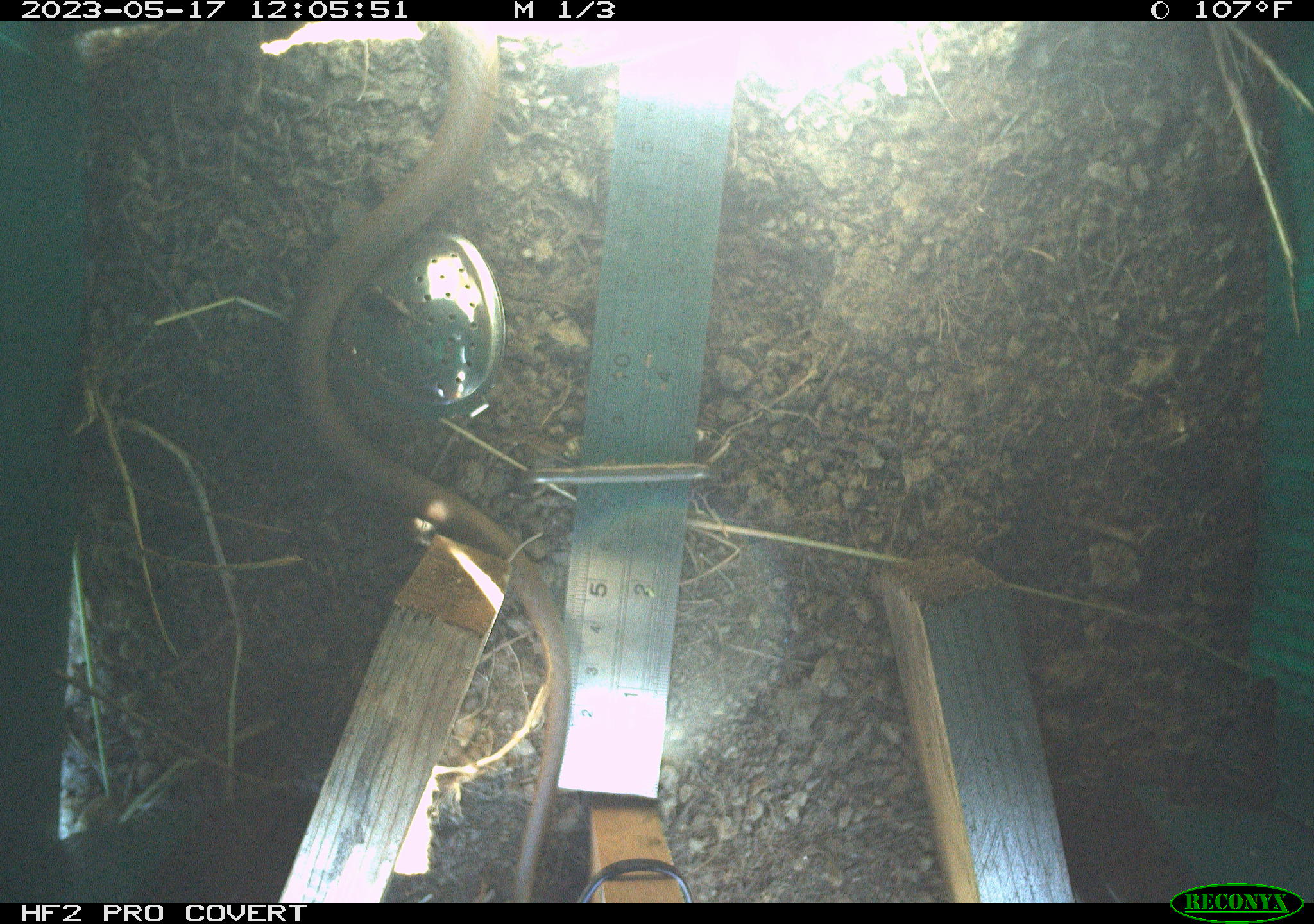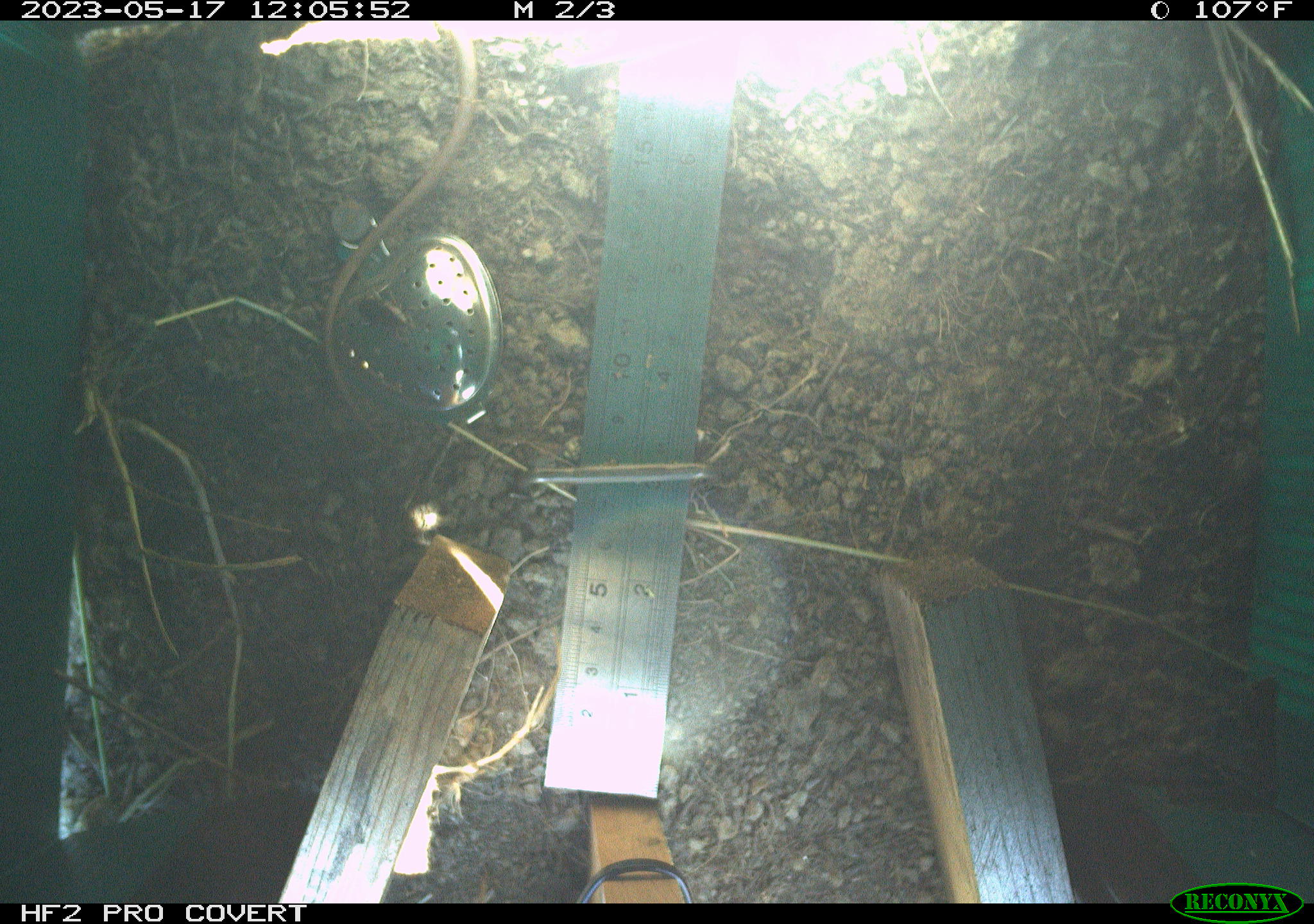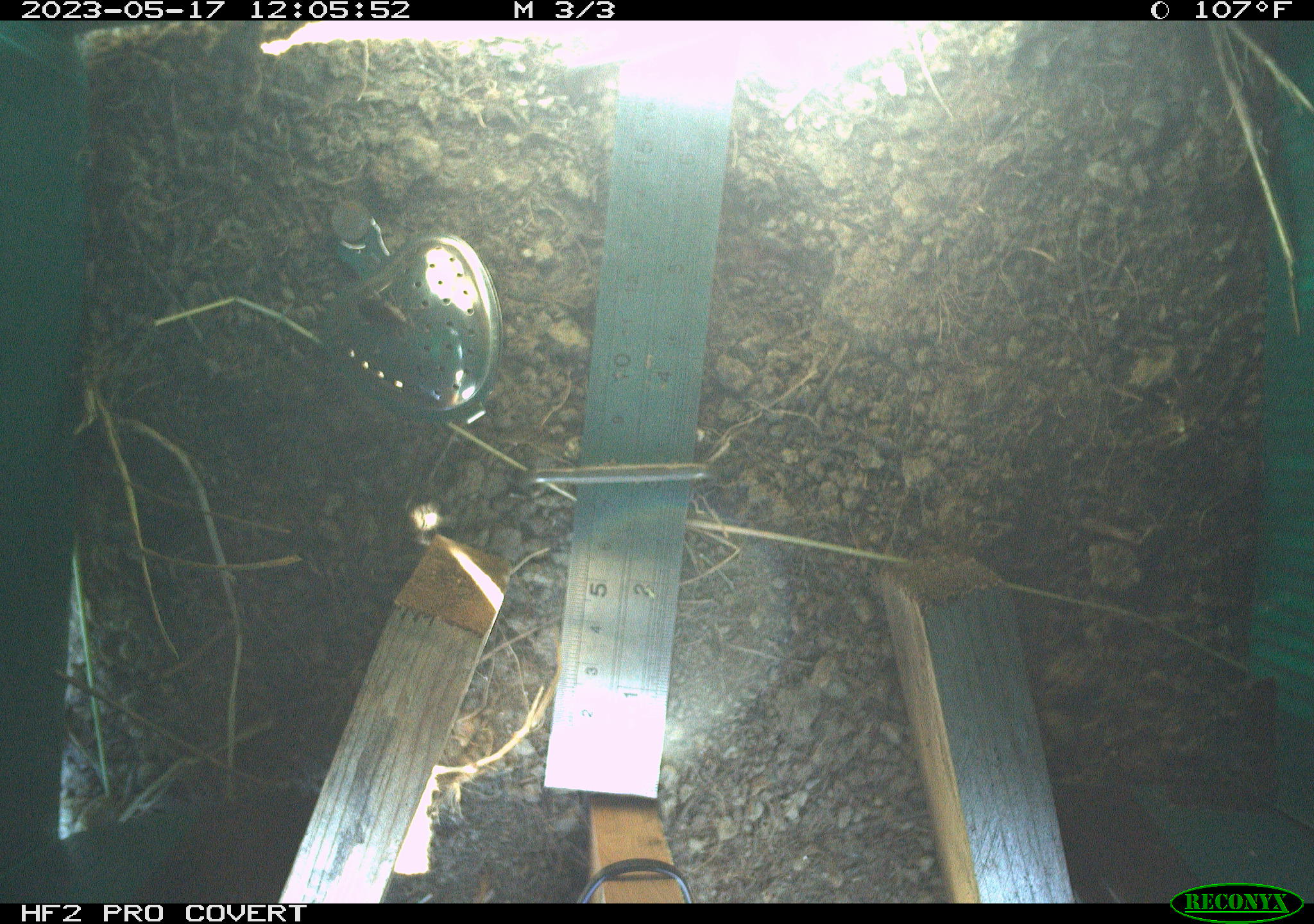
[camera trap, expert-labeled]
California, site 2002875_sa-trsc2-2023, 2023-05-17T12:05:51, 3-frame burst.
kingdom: Animalia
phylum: Chordata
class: Reptilia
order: Squamata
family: Colubridae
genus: Coluber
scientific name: Coluber constrictor mormon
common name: western yellow-bellied racer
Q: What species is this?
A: Western yellow-bellied racer (Coluber constrictor mormon).